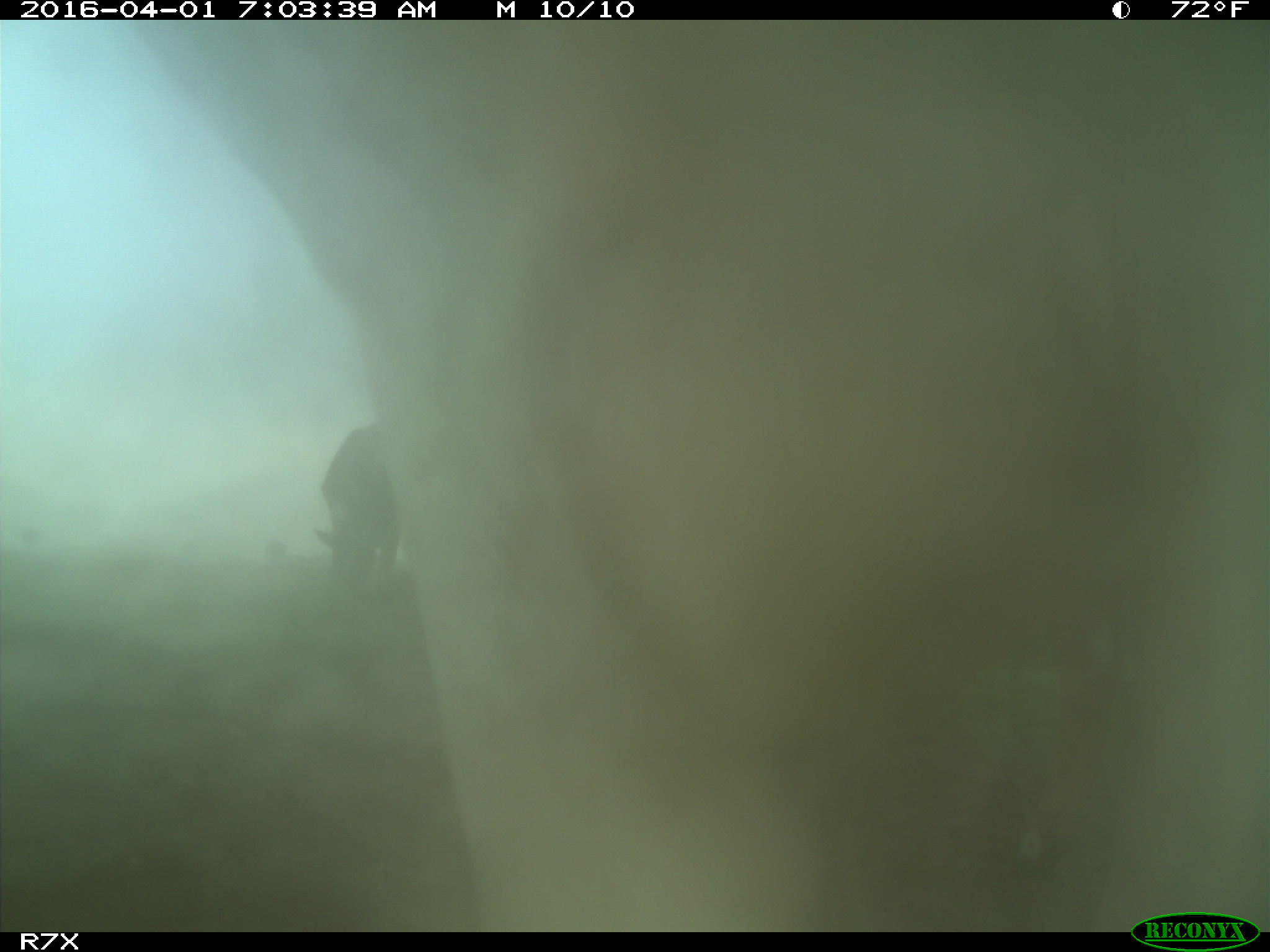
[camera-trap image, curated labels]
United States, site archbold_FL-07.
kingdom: Animalia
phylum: Chordata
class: Mammalia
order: Artiodactyla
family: Bovidae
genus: Bos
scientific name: Bos taurus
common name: domestic cow